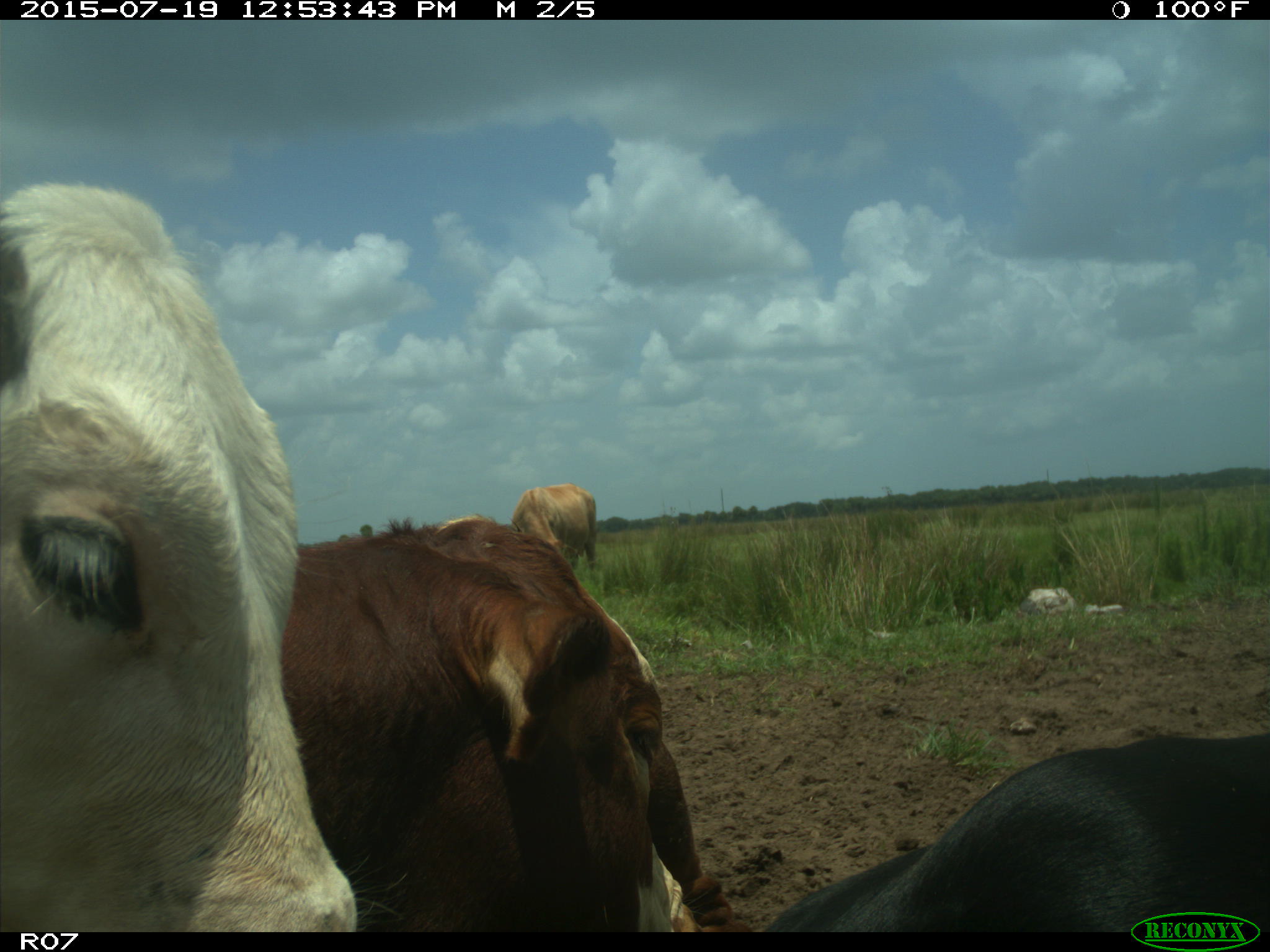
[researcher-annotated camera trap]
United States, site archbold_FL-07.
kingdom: Animalia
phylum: Chordata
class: Mammalia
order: Artiodactyla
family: Bovidae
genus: Bos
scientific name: Bos taurus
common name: domestic cow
Bos taurus (domestic cow).